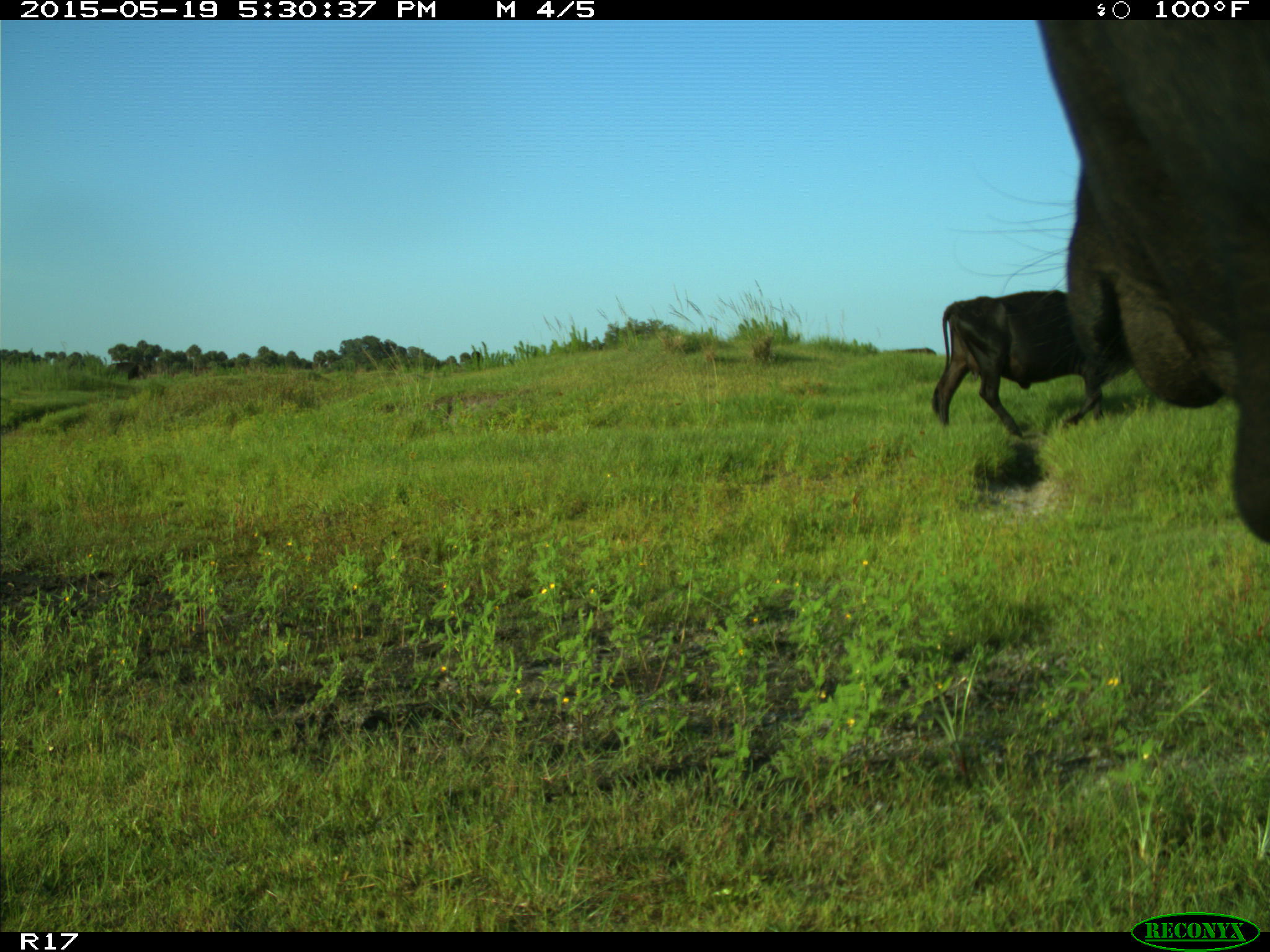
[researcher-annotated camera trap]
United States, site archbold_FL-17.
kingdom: Animalia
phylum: Chordata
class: Mammalia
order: Artiodactyla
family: Bovidae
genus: Bos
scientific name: Bos taurus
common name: domestic cow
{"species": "Bos taurus (domestic cow)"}